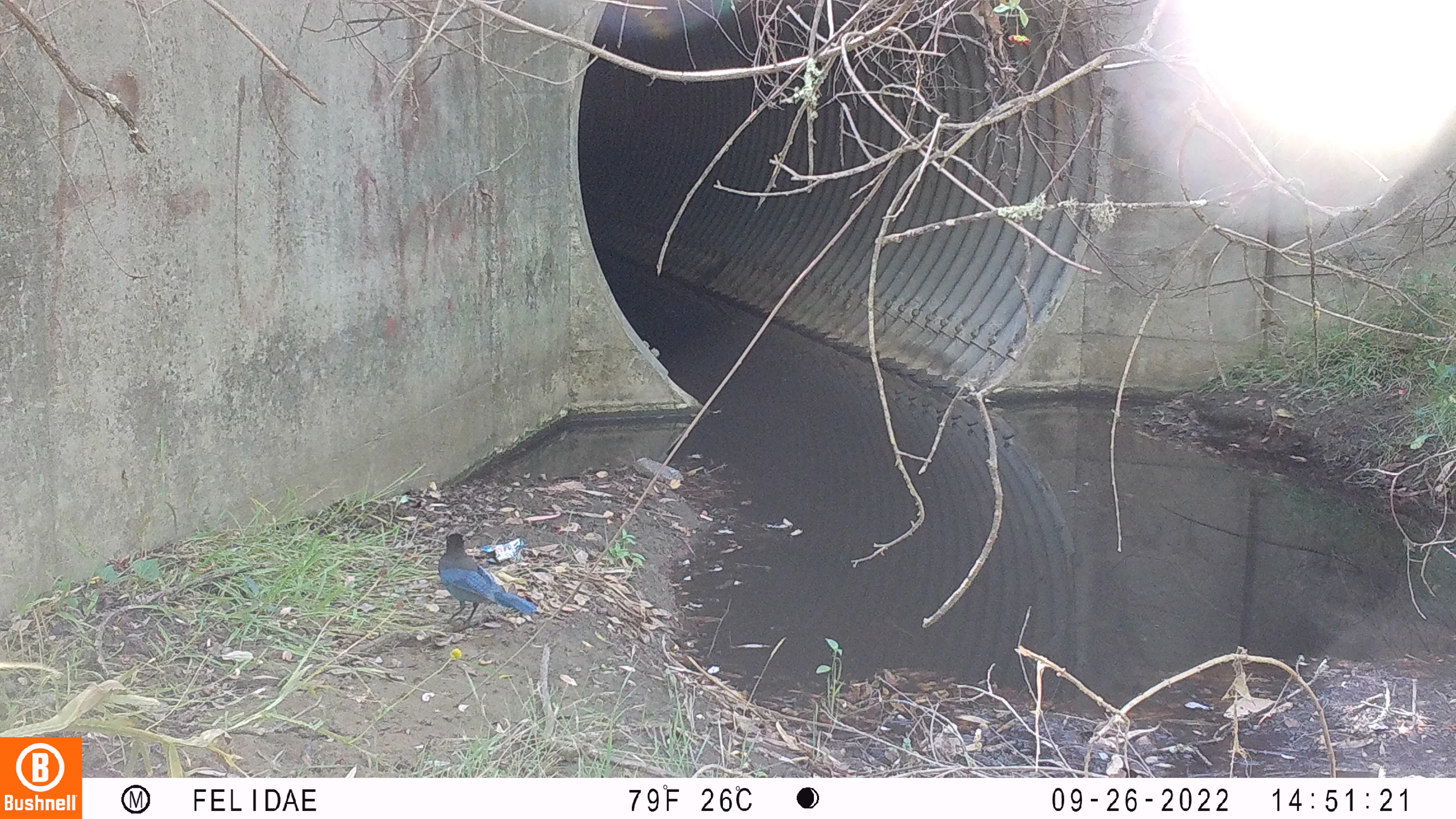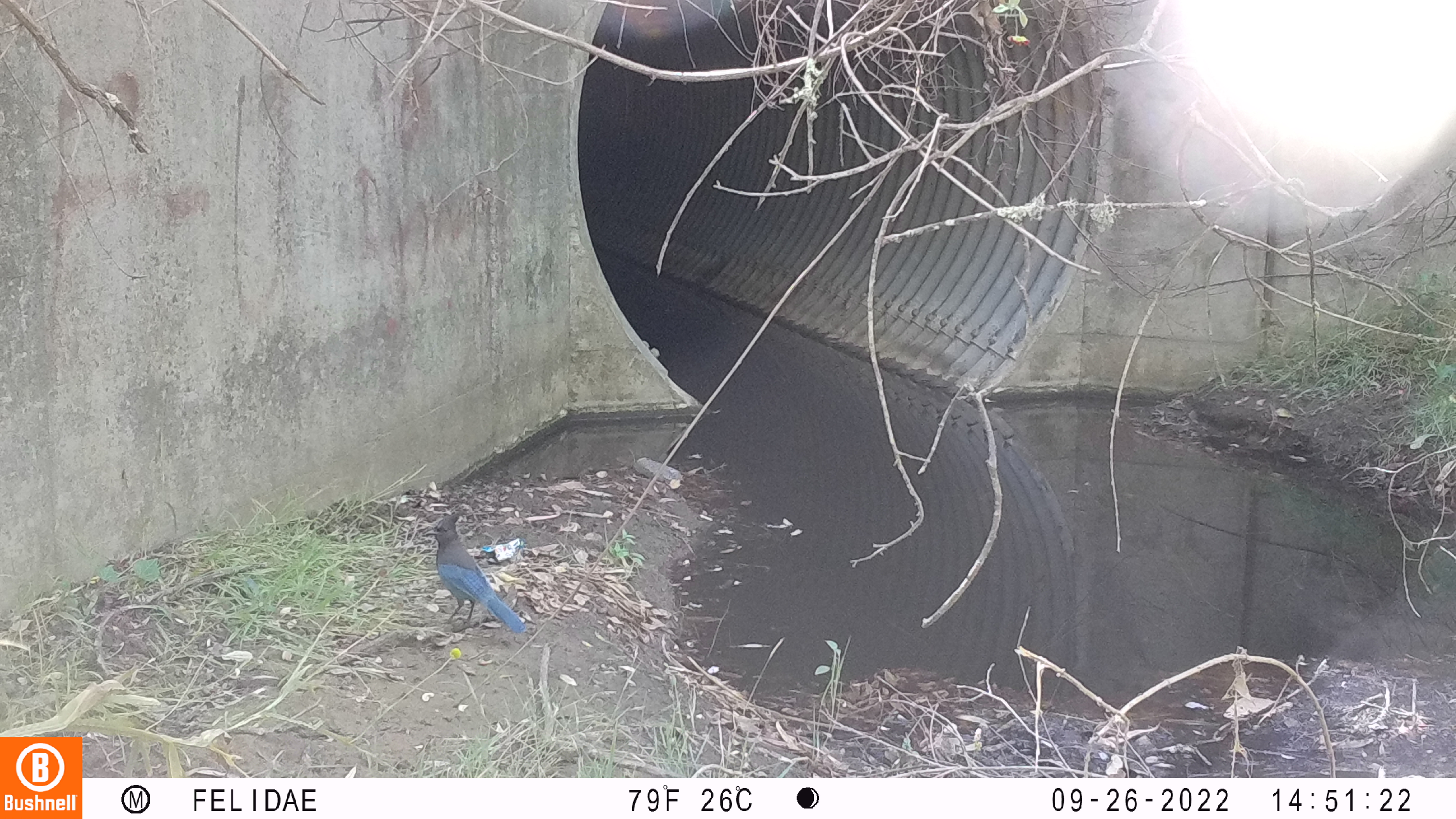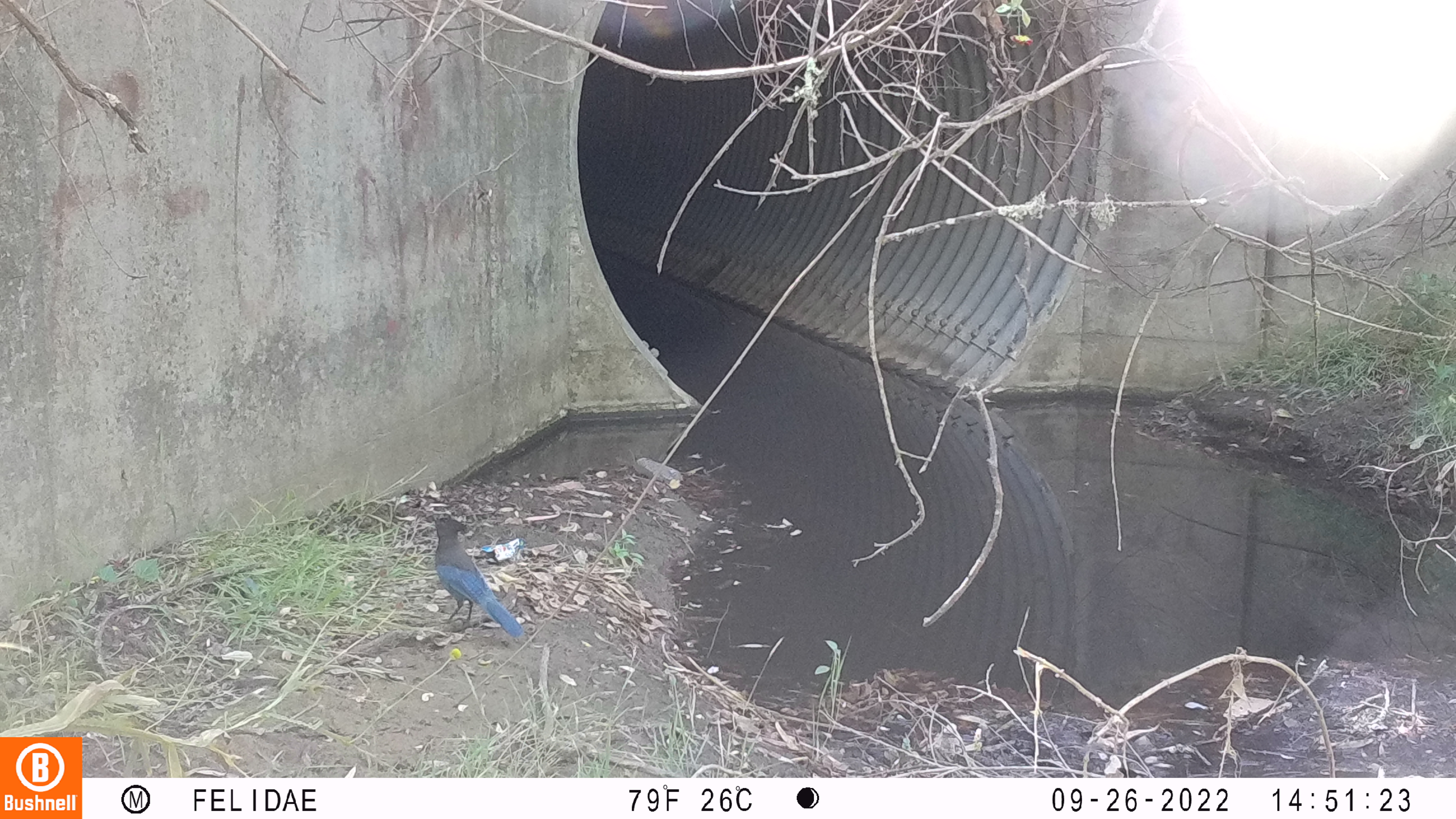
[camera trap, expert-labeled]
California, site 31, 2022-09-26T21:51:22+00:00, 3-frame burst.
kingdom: Animalia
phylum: Chordata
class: Aves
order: Passeriformes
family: Corvidae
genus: Cyanocitta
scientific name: Cyanocitta stelleri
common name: steller's jay